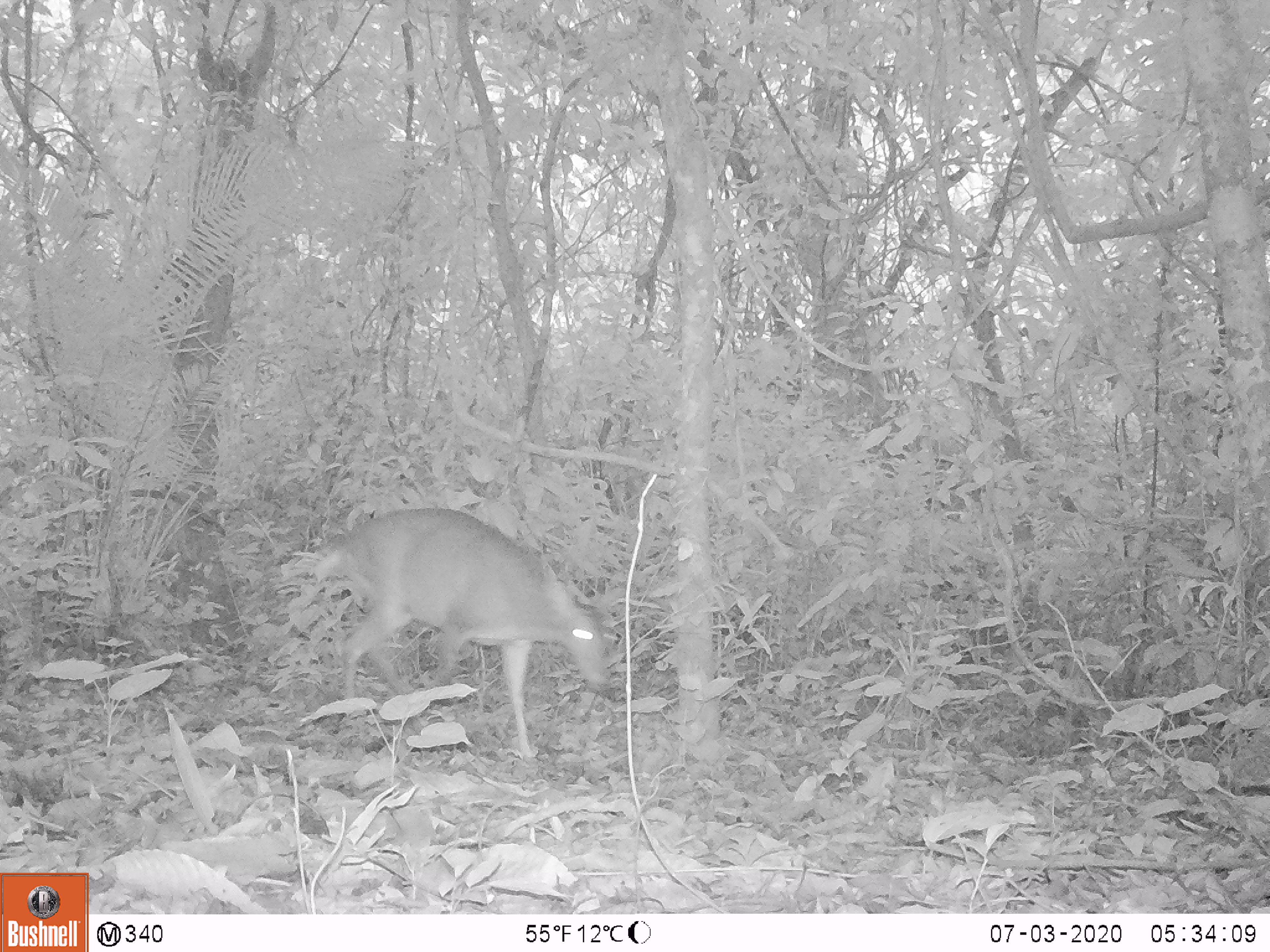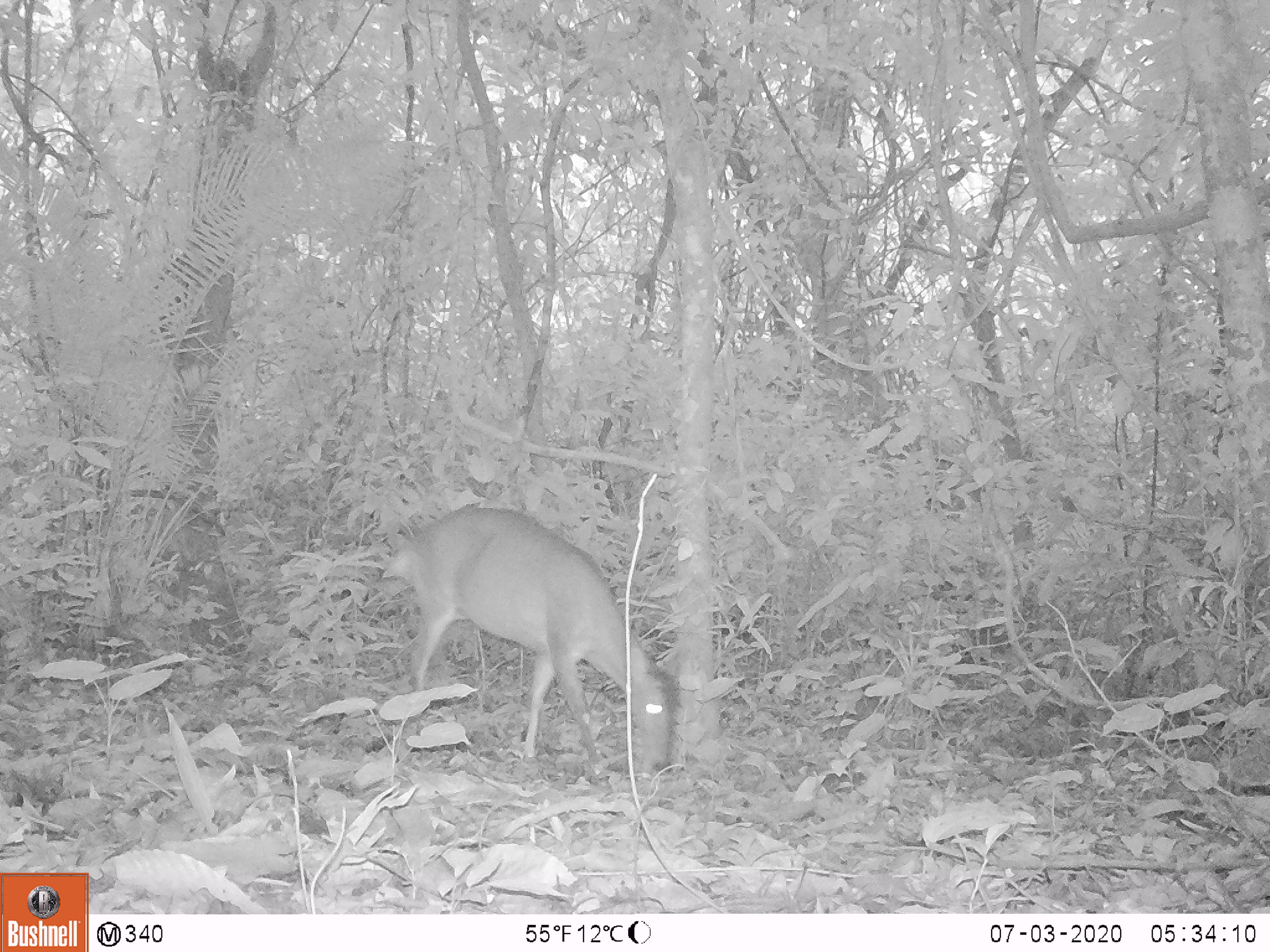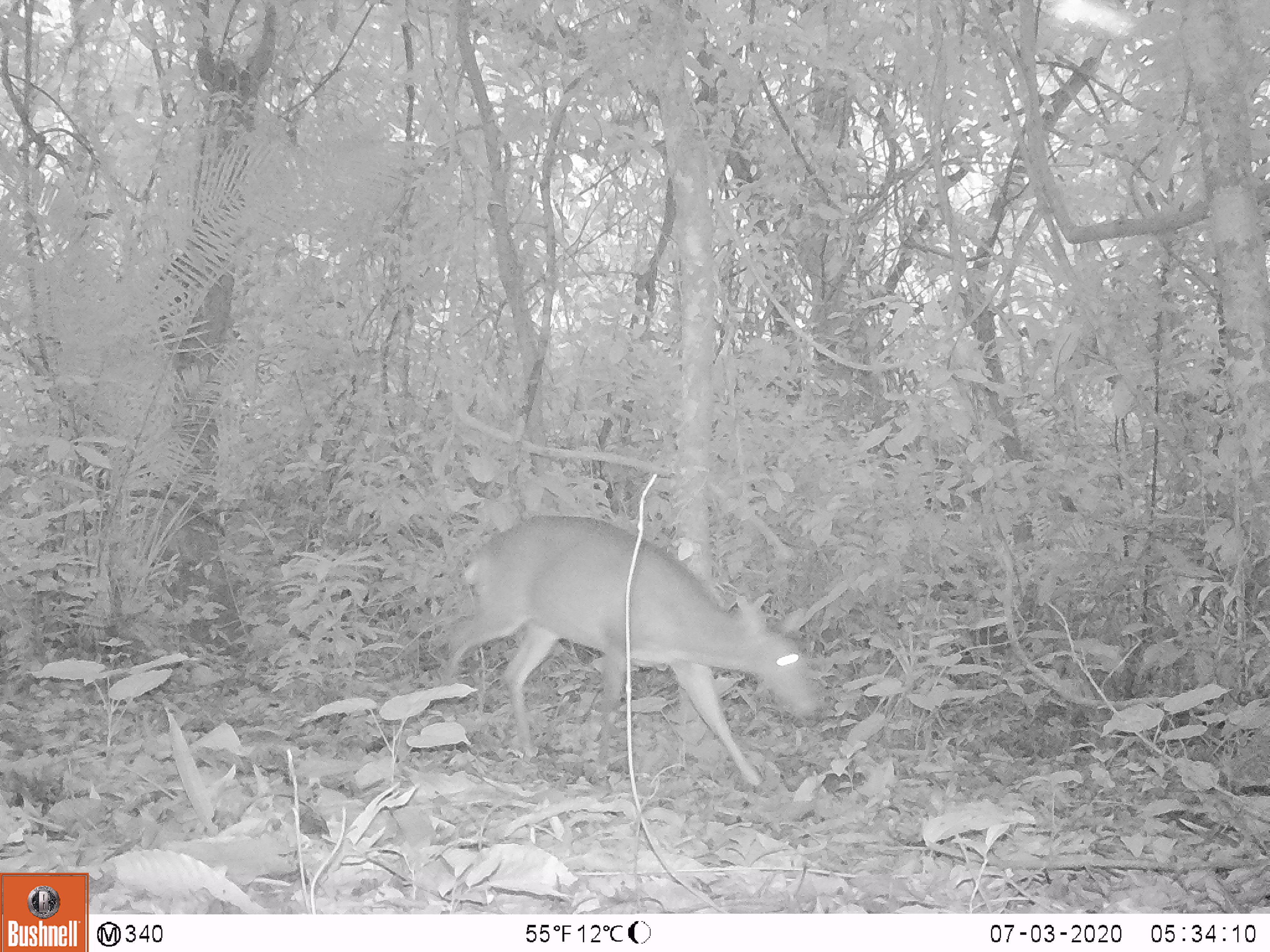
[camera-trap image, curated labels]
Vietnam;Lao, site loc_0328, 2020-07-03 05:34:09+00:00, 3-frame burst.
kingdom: Animalia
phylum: Chordata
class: Mammalia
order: Artiodactyla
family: Cervidae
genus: Muntiacus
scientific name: Muntiacus vuquangensis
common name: large-antlered muntjac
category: large antlered muntjac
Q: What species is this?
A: Large antlered muntjac (large-antlered muntjac) (Muntiacus vuquangensis).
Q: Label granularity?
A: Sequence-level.